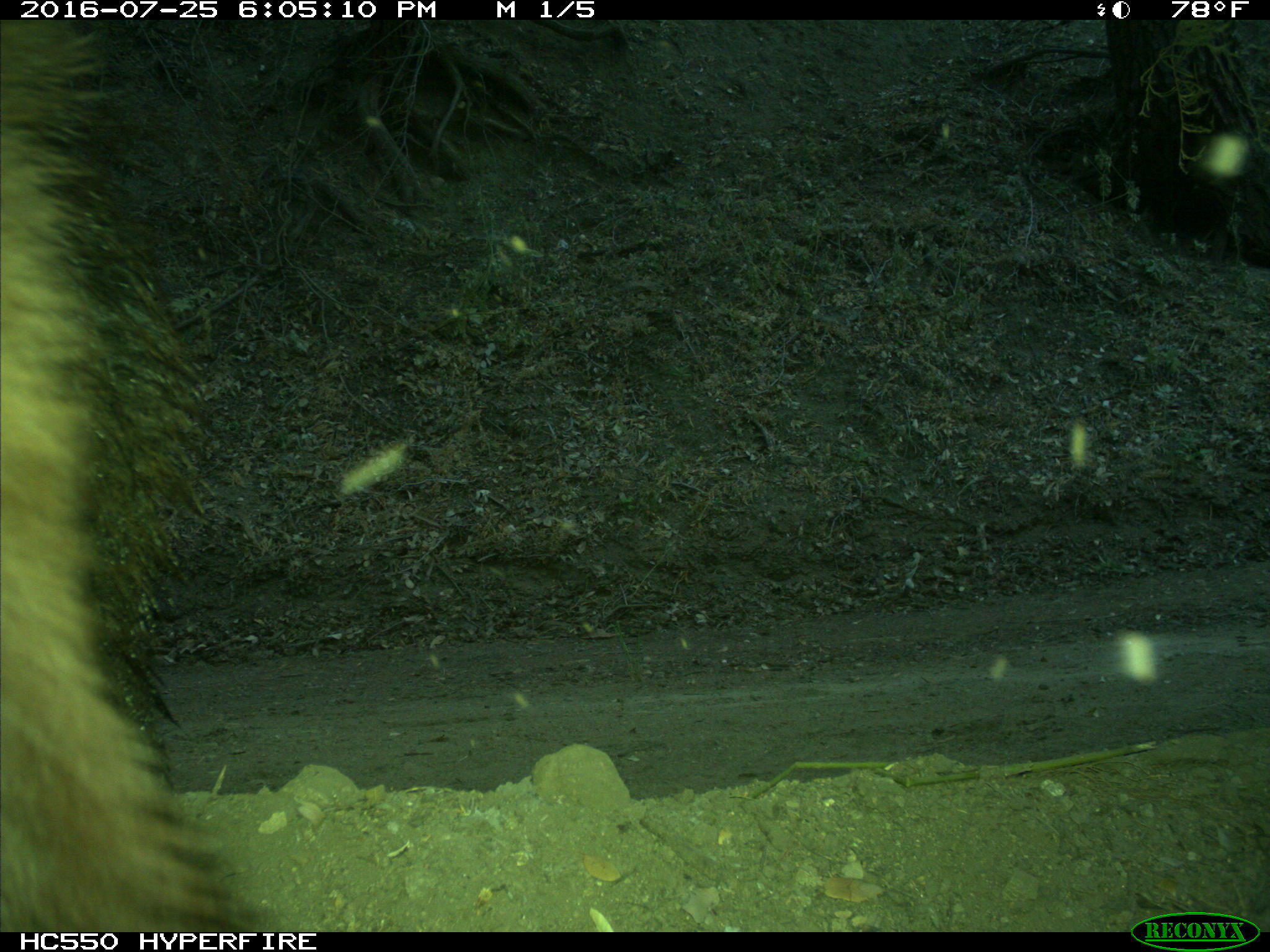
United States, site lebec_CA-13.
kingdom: Animalia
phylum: Chordata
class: Mammalia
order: Carnivora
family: Ursidae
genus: Ursus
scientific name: Ursus americanus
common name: american black bear